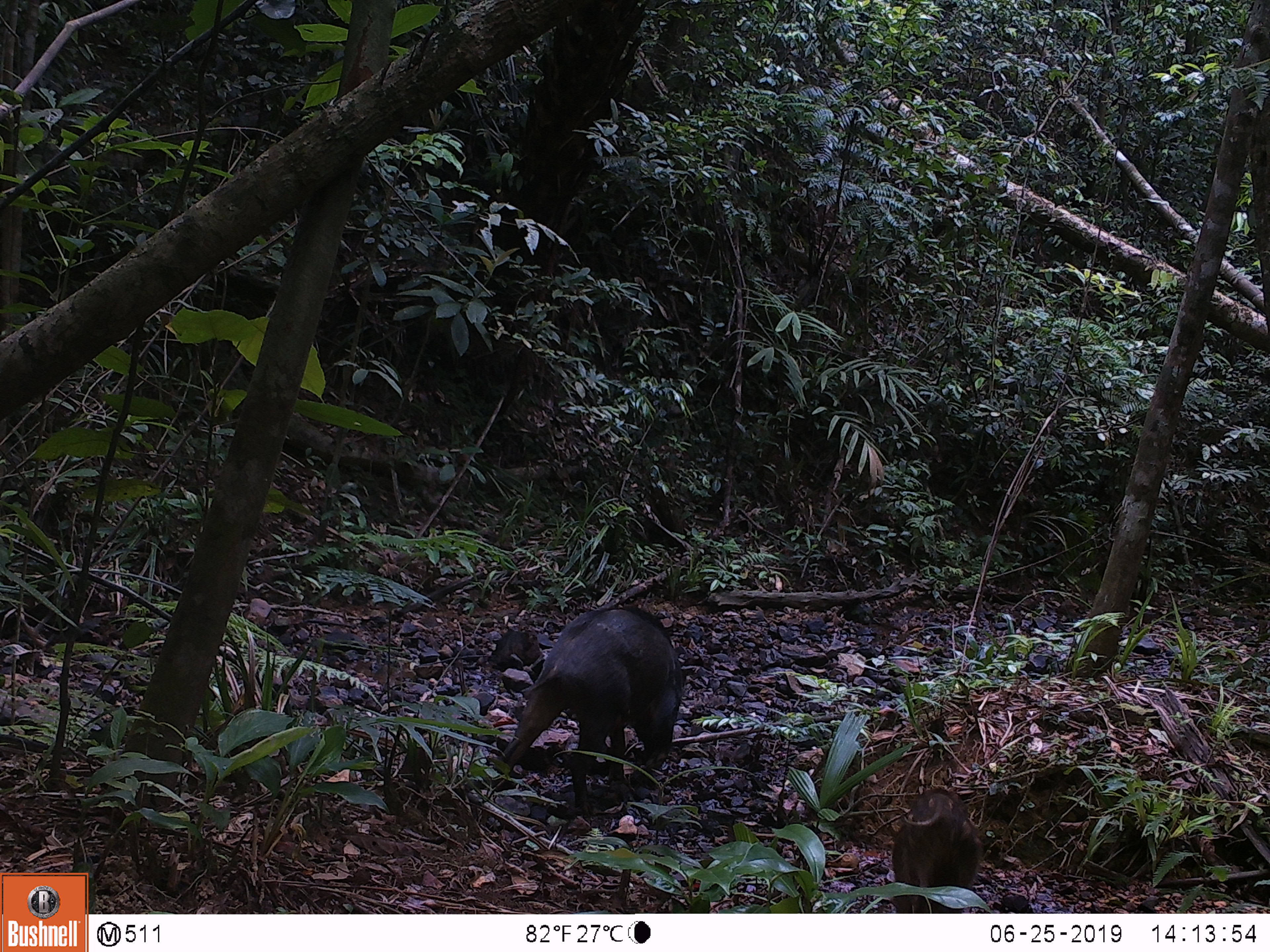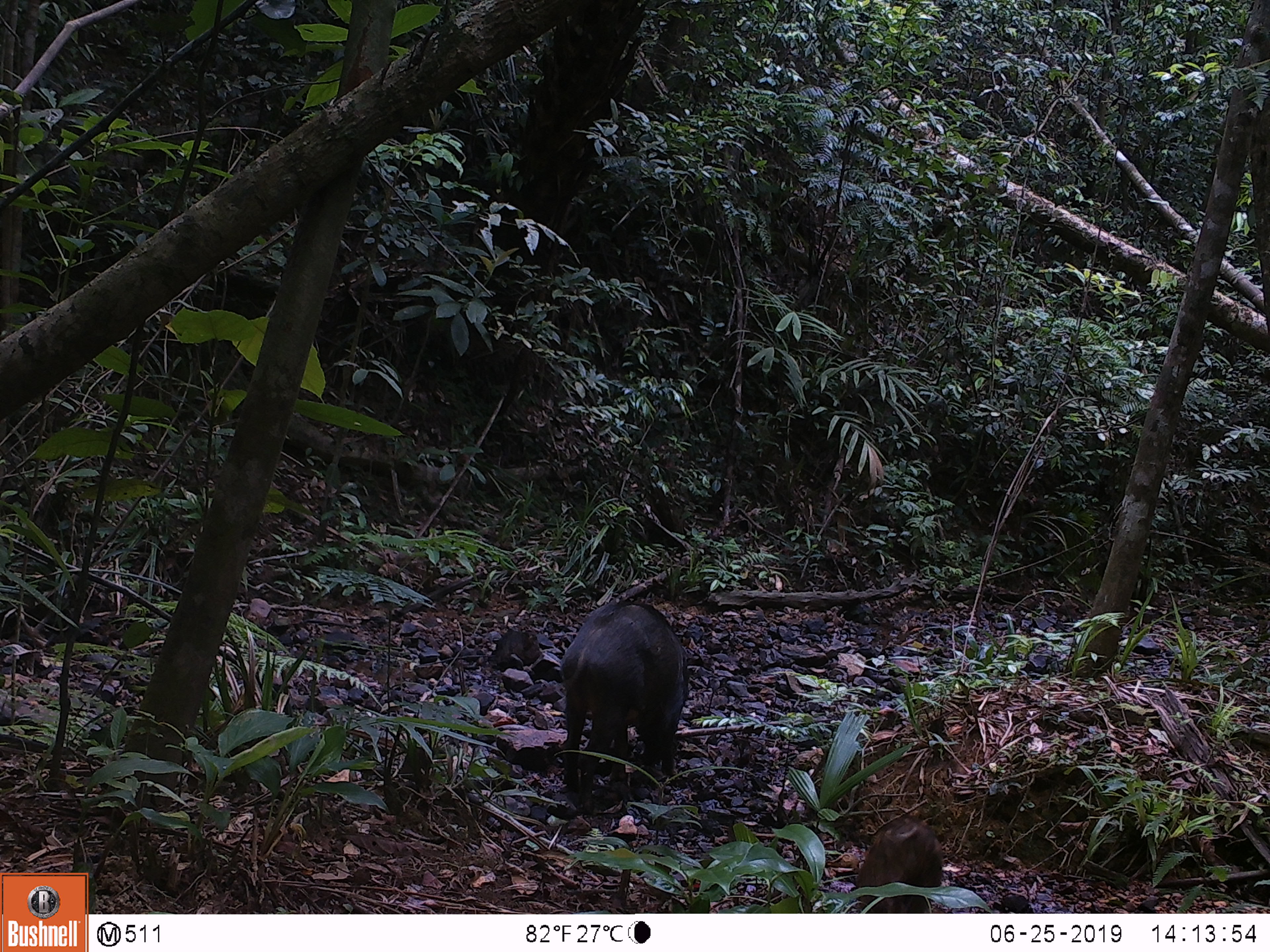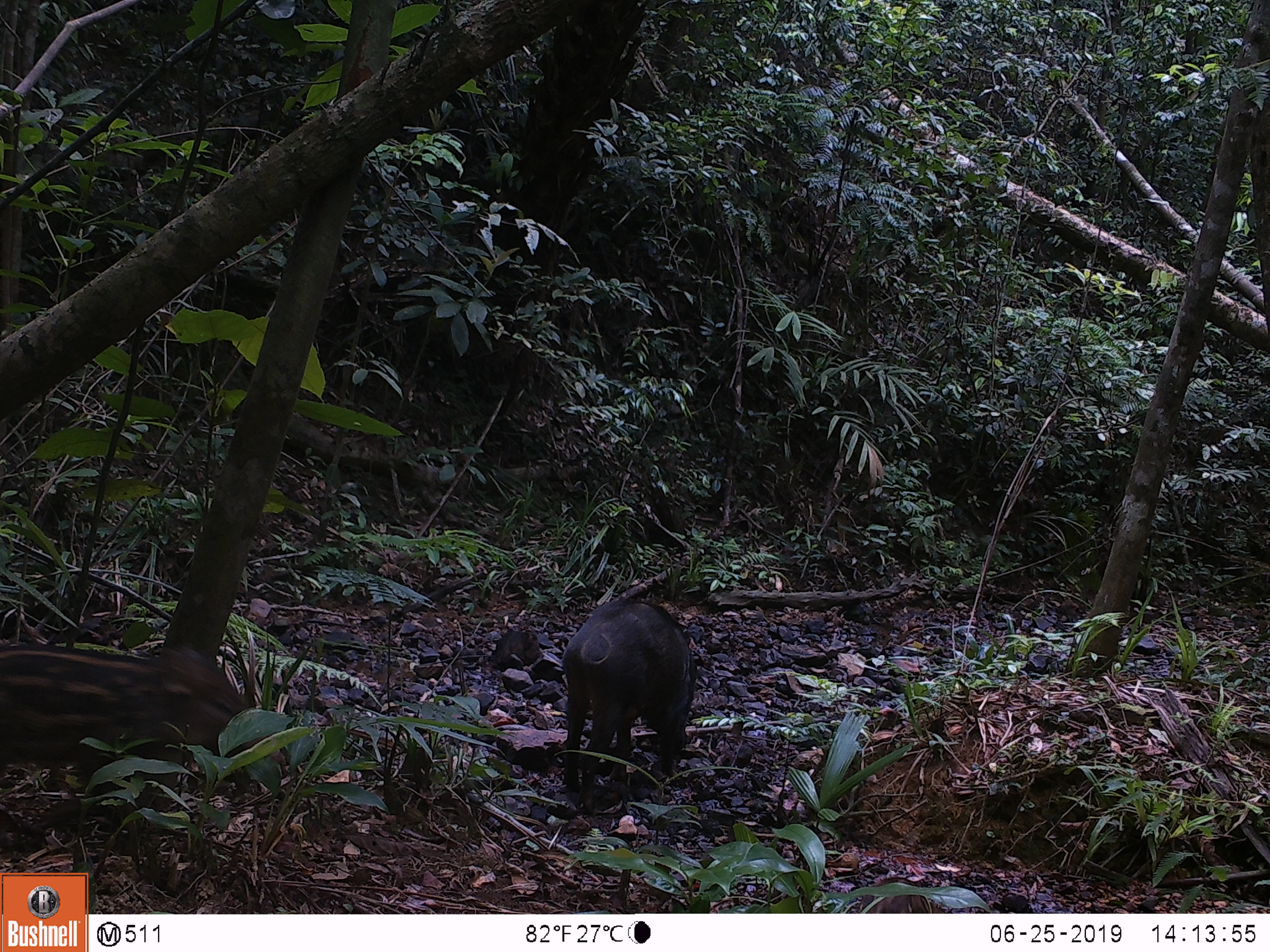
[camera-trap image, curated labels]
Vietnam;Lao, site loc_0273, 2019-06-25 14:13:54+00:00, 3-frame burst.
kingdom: Animalia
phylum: Chordata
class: Mammalia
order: Artiodactyla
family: Suidae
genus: Sus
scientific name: Sus scrofa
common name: eurasian wild pig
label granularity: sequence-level